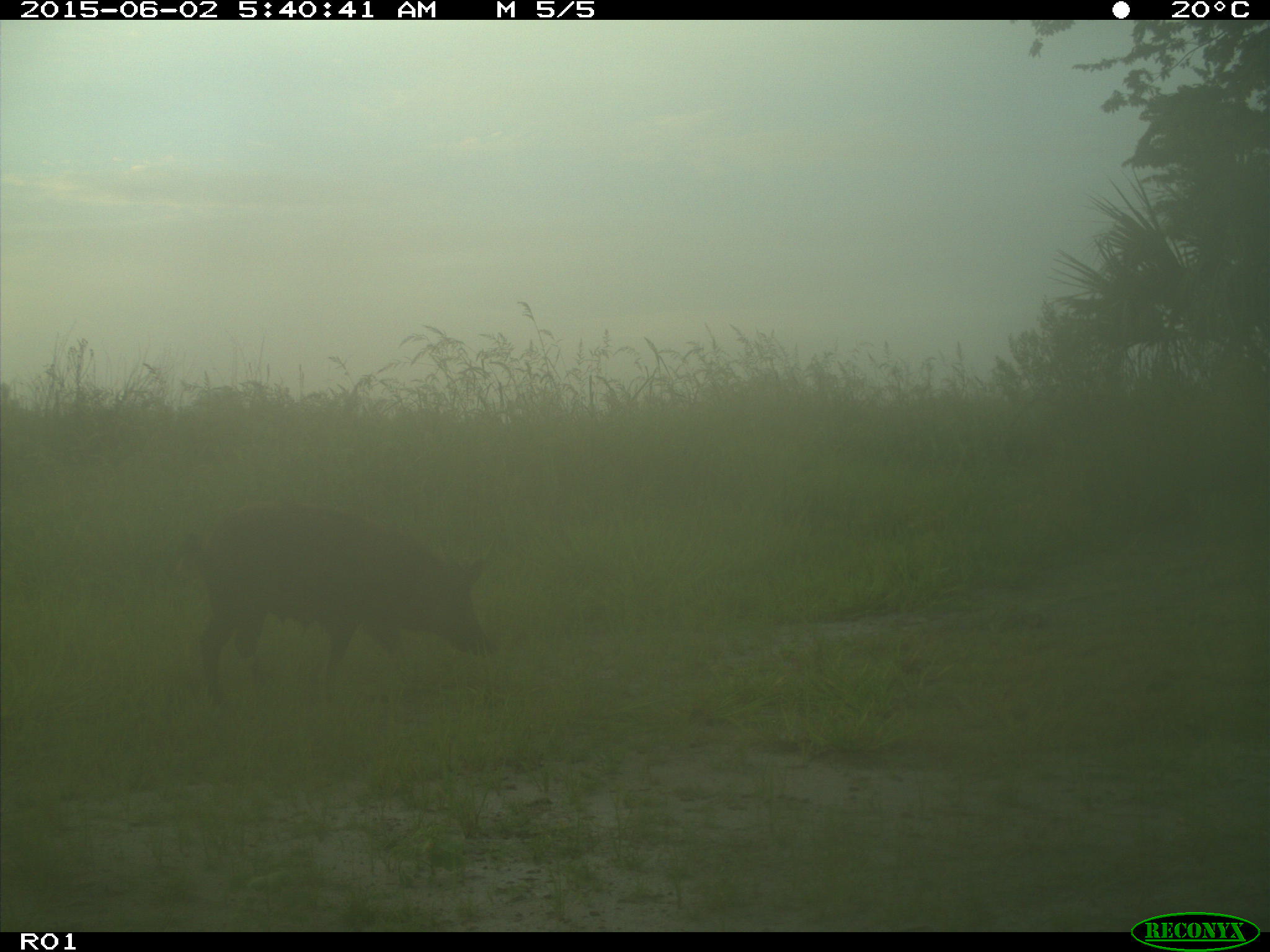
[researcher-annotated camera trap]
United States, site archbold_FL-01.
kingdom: Animalia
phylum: Chordata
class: Mammalia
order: Artiodactyla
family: Suidae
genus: Sus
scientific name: Sus scrofa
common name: wild boar